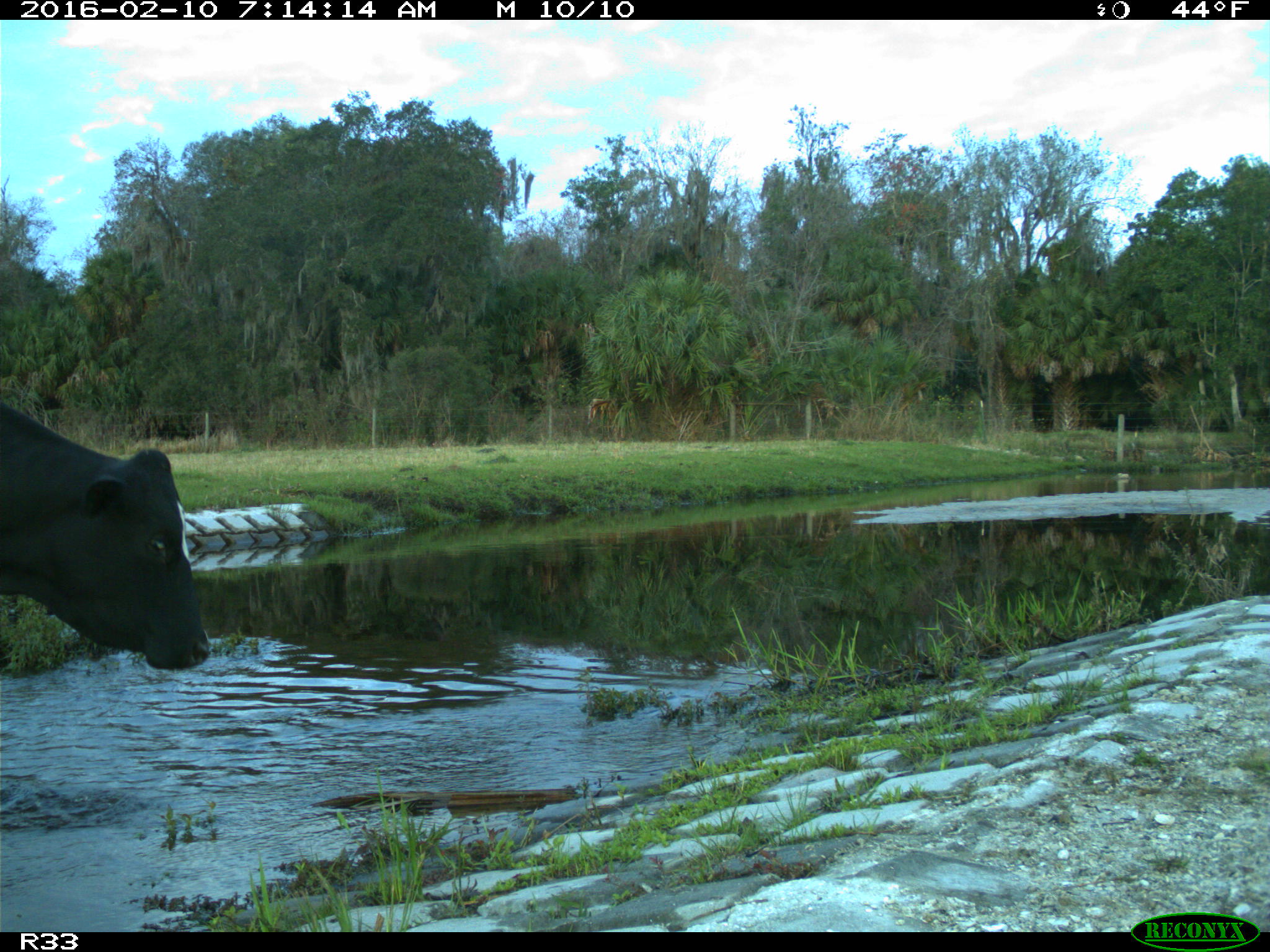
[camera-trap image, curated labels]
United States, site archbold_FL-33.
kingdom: Animalia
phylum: Chordata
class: Mammalia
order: Artiodactyla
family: Bovidae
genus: Bos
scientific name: Bos taurus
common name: domestic cow